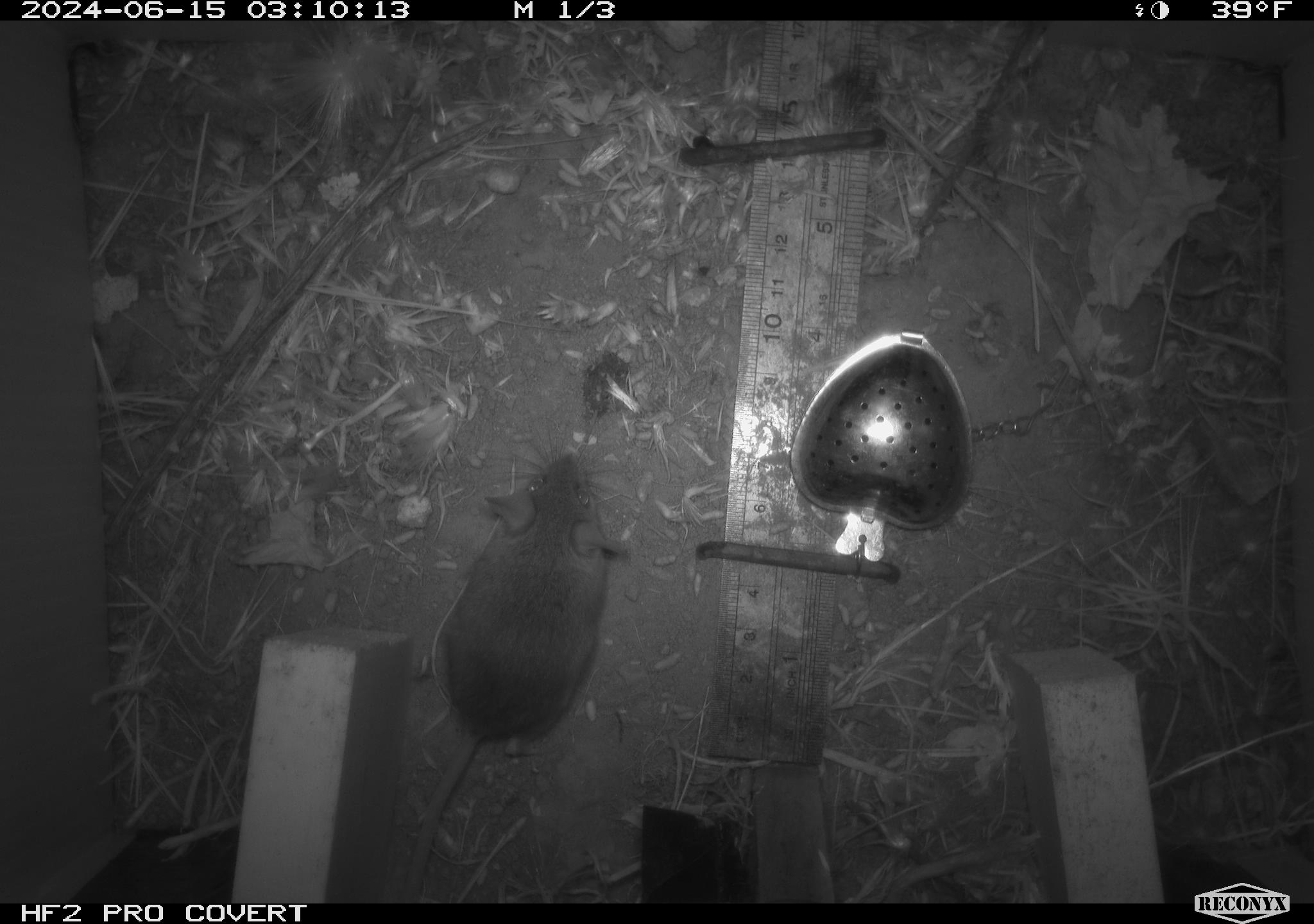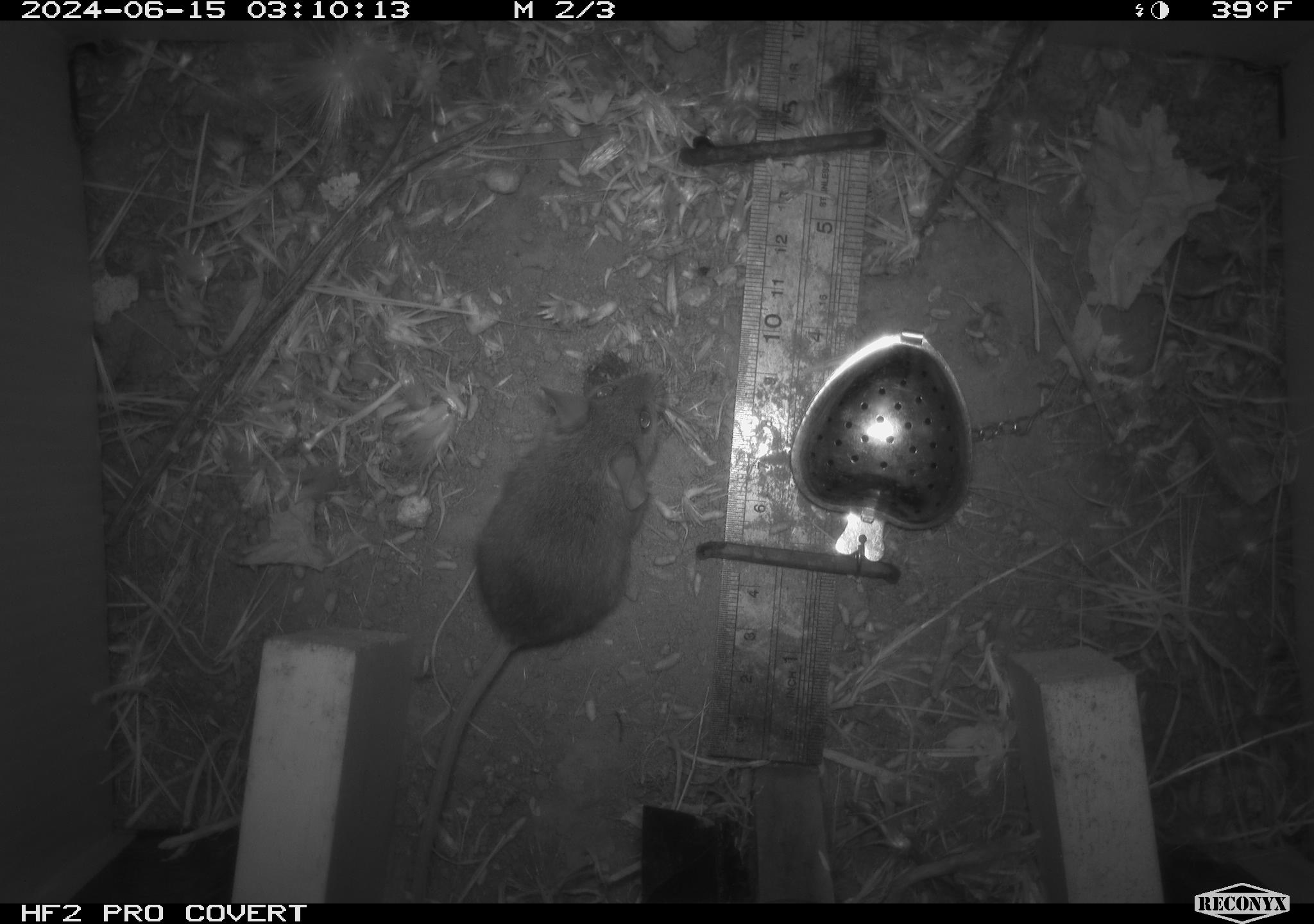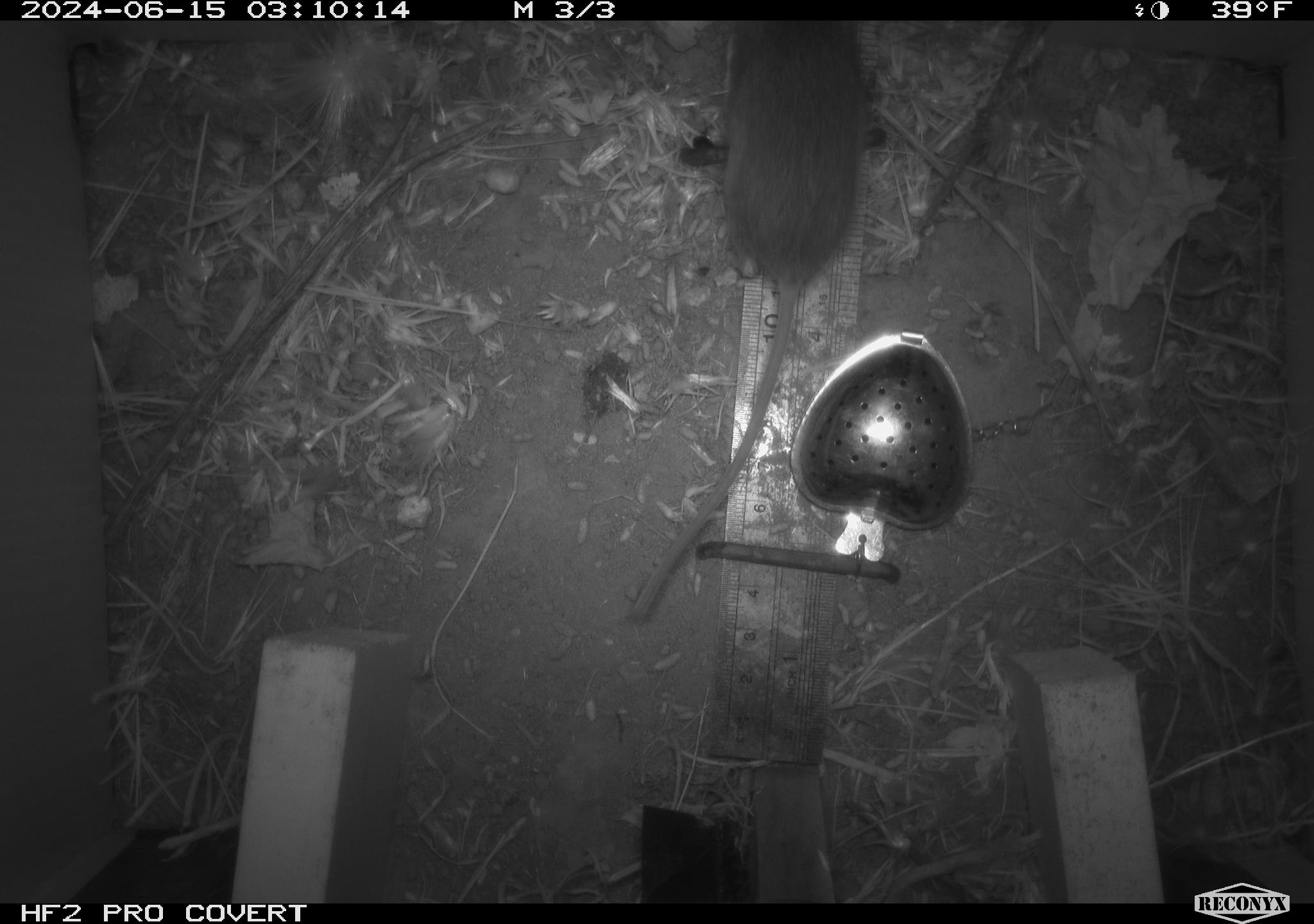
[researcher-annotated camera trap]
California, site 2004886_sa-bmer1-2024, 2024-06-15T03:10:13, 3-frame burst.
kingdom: Animalia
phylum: Chordata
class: Mammalia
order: Rodentia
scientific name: Rodentia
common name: mouse species